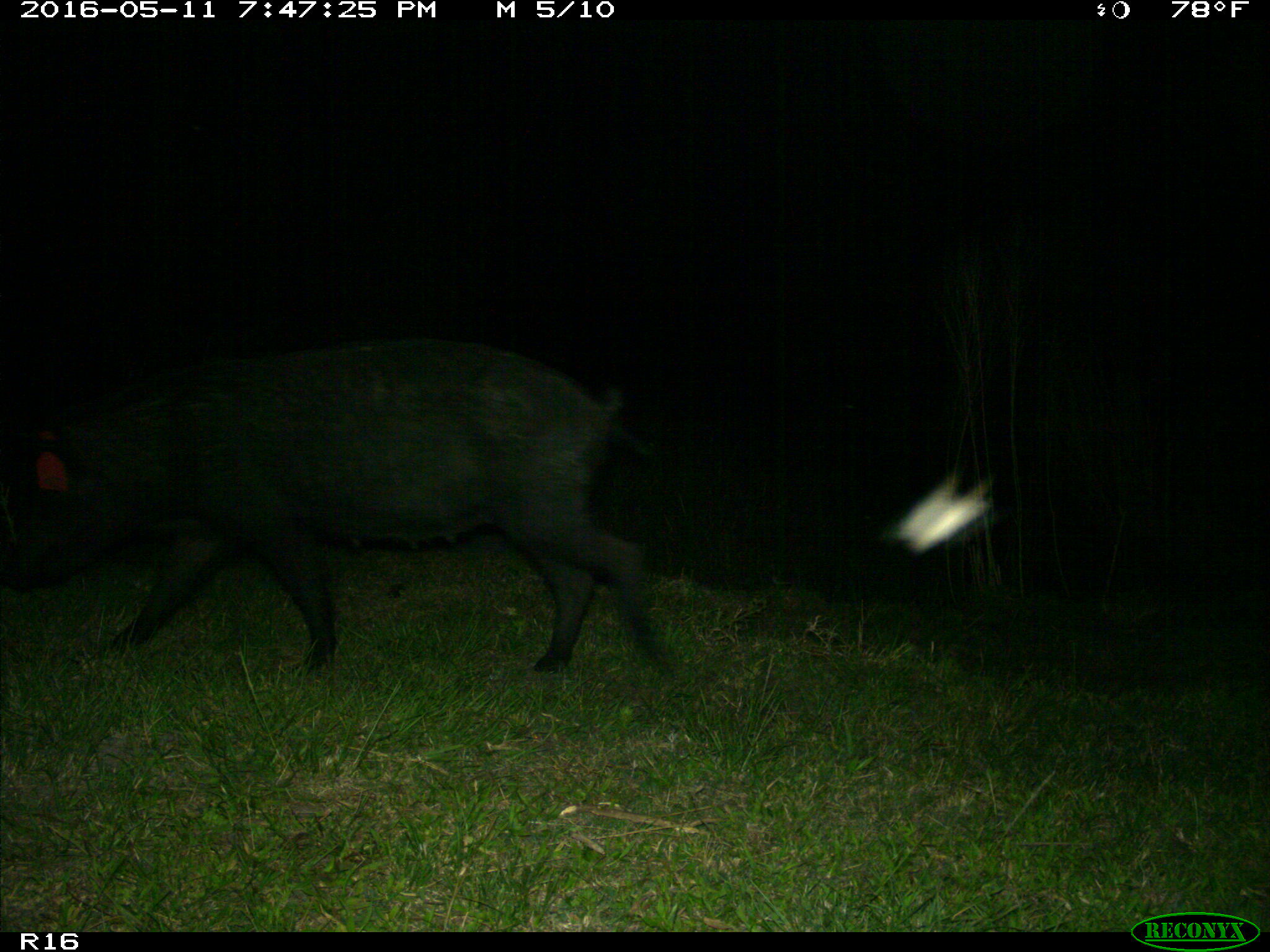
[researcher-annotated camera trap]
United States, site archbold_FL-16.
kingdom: Animalia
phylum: Chordata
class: Mammalia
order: Artiodactyla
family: Suidae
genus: Sus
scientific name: Sus scrofa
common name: wild boar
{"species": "Sus scrofa (wild boar)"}